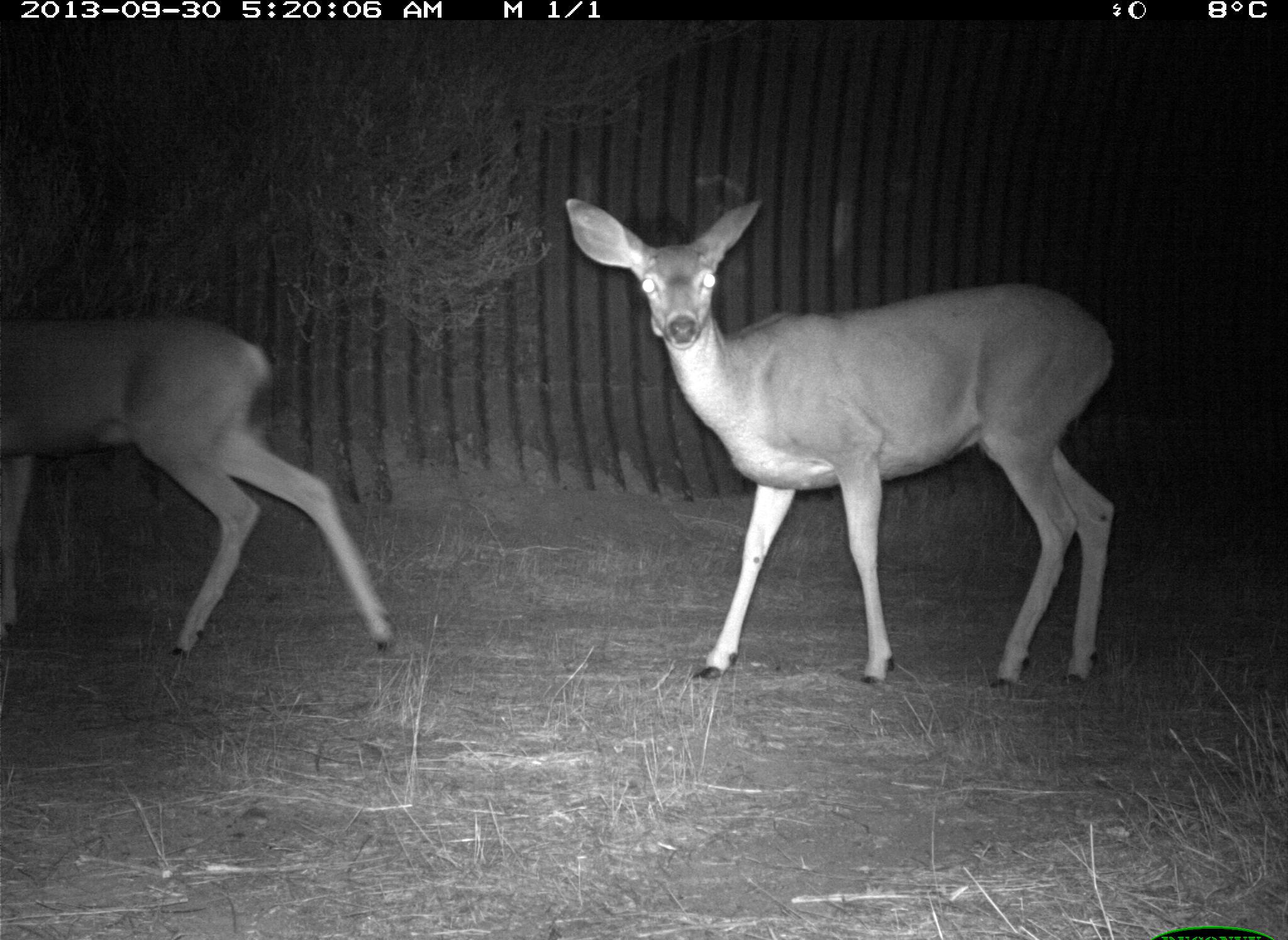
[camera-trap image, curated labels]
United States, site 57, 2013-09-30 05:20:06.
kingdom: Animalia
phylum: Chordata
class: Mammalia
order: Artiodactyla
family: Cervidae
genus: Odocoileus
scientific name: Odocoileus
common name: deer